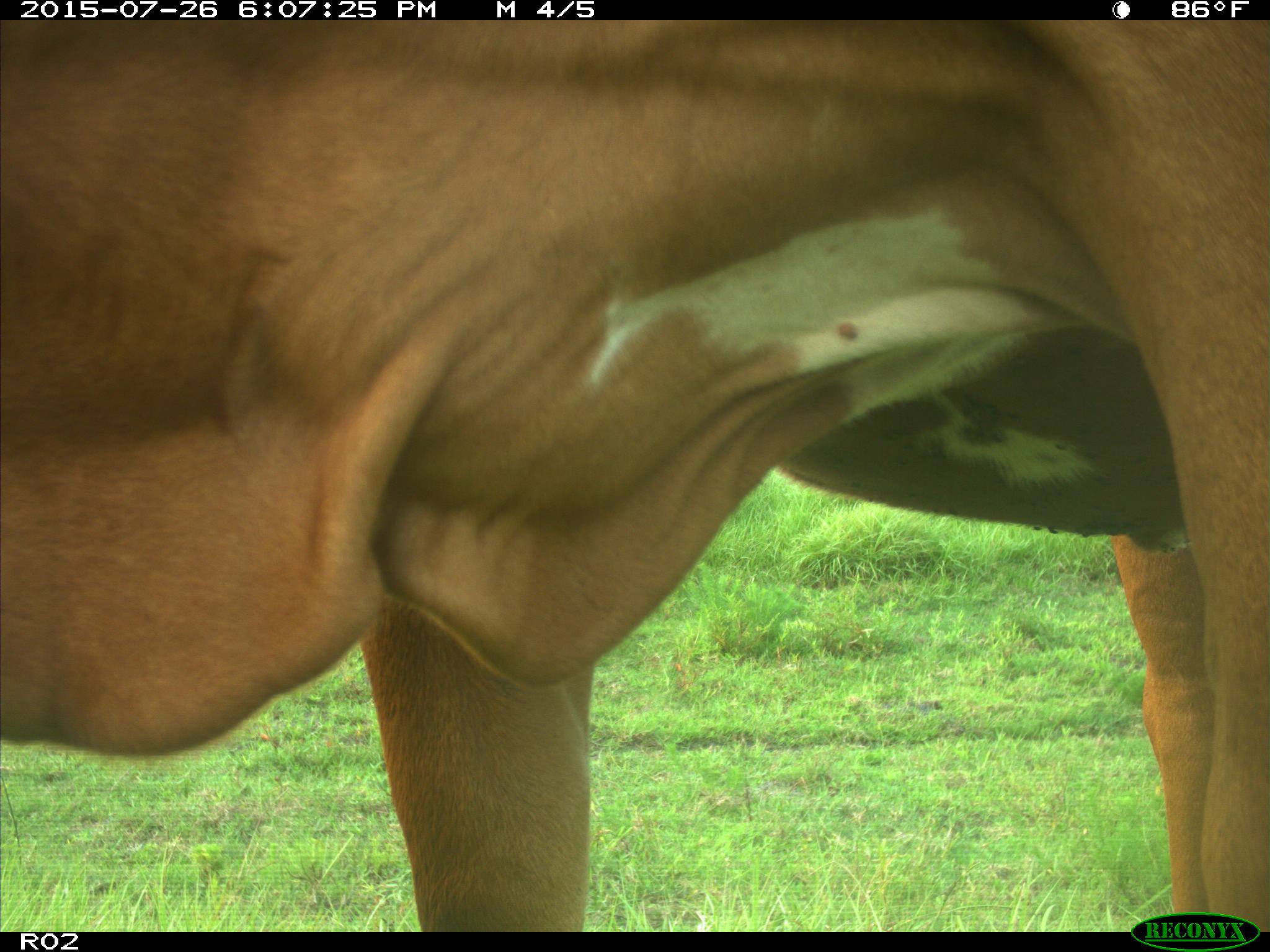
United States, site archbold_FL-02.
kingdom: Animalia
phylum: Chordata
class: Mammalia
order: Artiodactyla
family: Bovidae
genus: Bos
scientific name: Bos taurus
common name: domestic cow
Bos taurus (domestic cow).